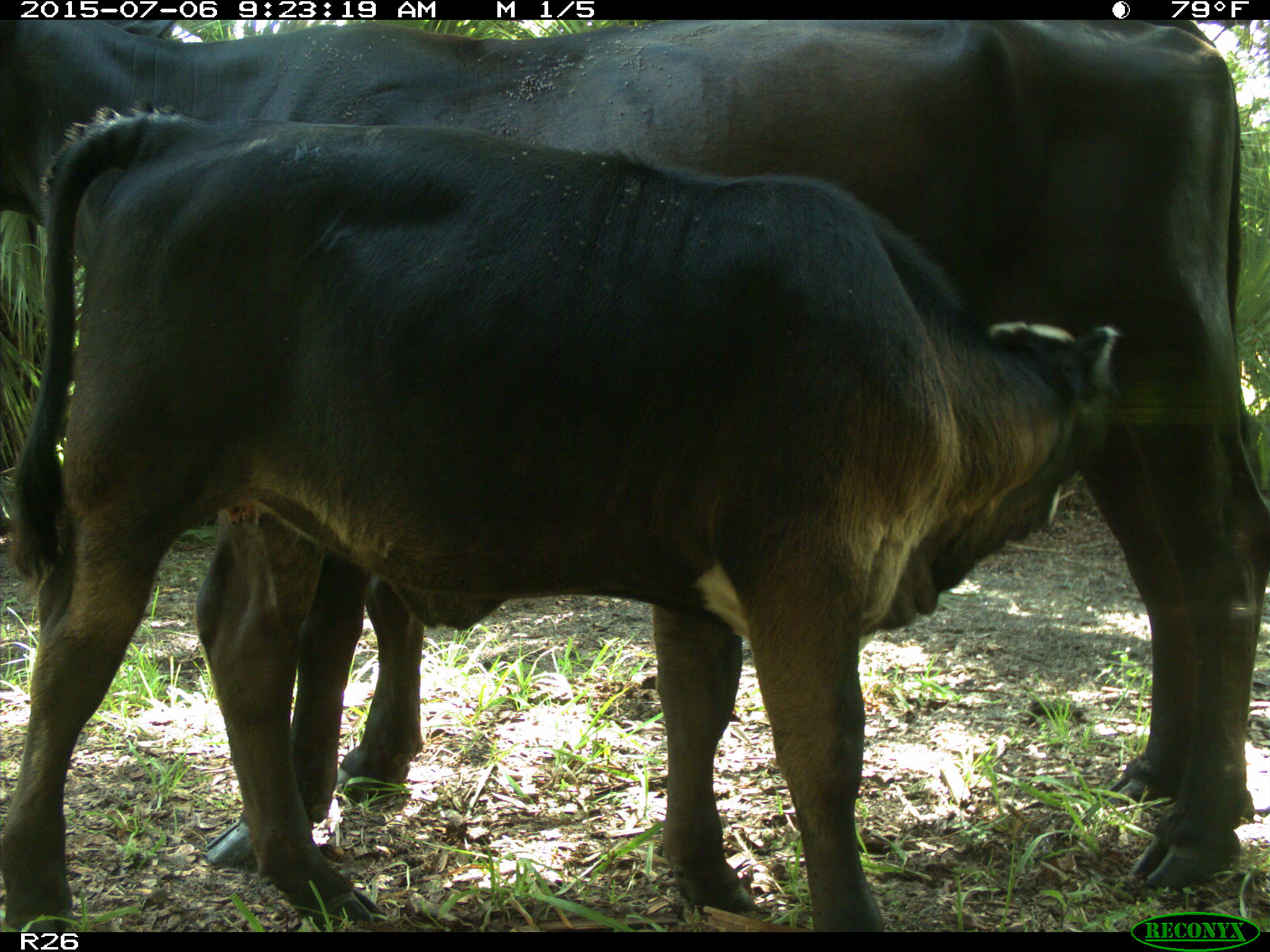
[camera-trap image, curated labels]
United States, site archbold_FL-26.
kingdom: Animalia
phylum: Chordata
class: Mammalia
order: Artiodactyla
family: Bovidae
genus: Bos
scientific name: Bos taurus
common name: domestic cow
Bos taurus (domestic cow).